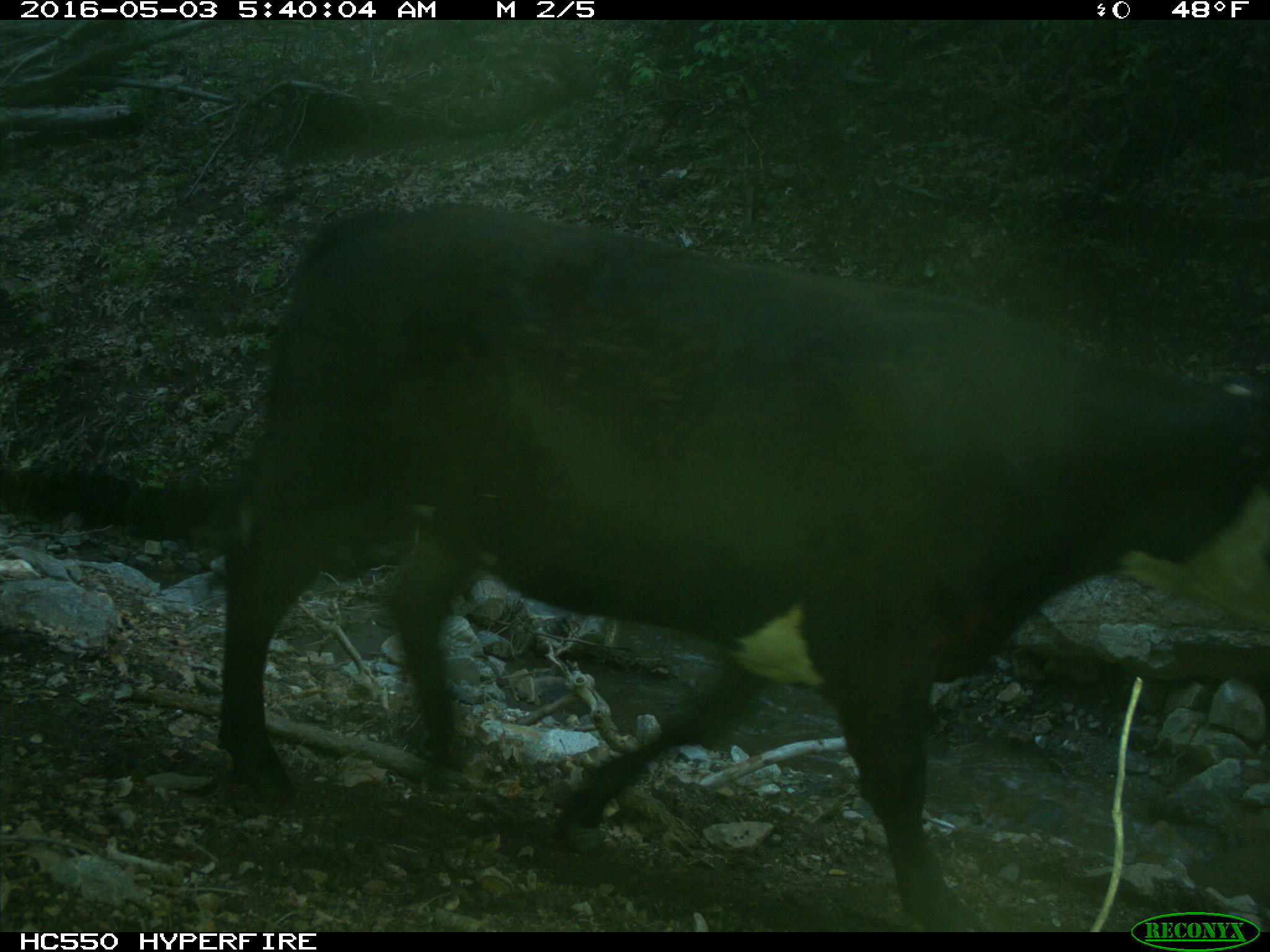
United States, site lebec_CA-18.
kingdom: Animalia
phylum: Chordata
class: Mammalia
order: Artiodactyla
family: Bovidae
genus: Bos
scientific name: Bos taurus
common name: domestic cow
Bos taurus (domestic cow).